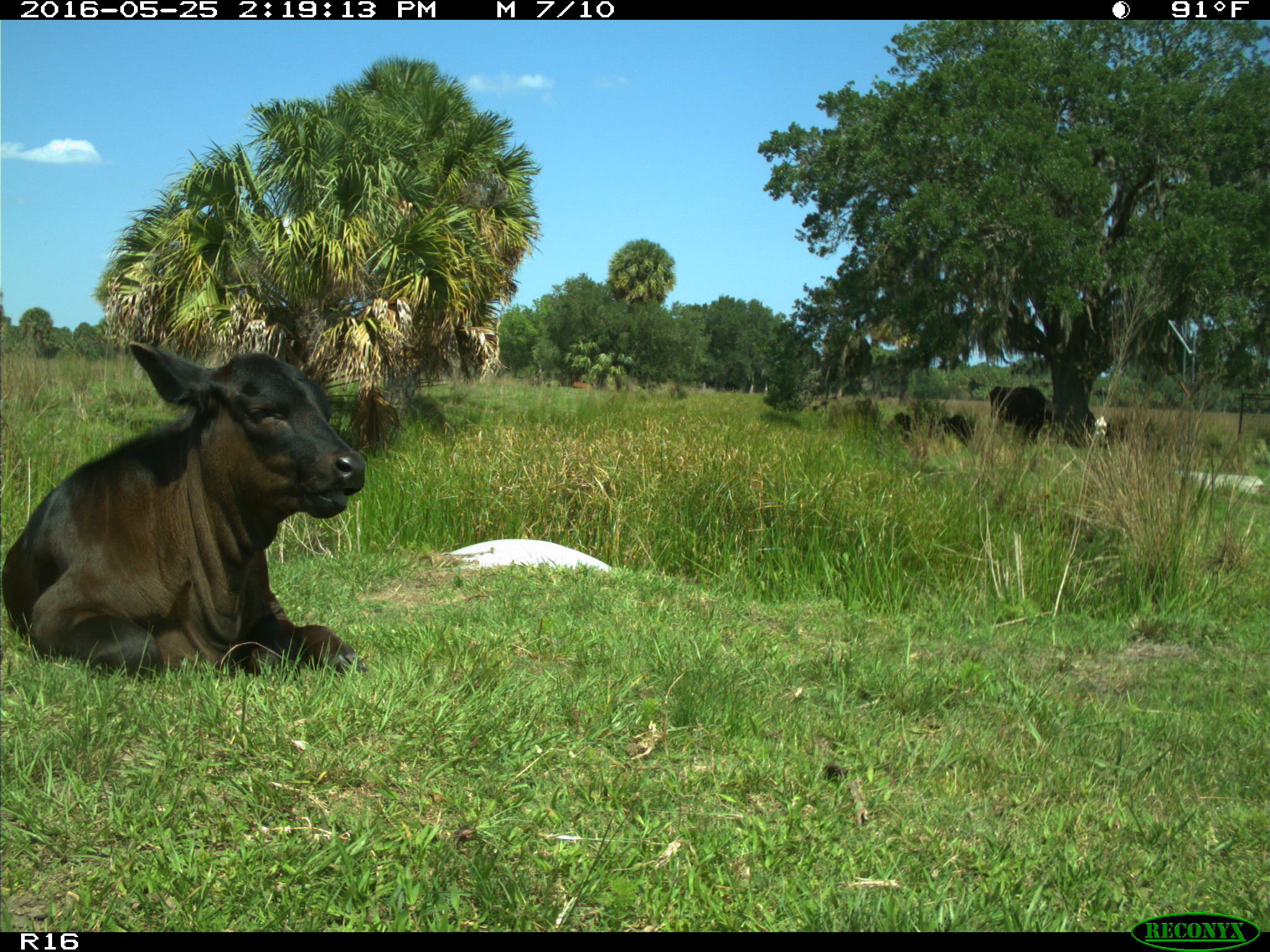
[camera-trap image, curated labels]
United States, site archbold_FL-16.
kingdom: Animalia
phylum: Chordata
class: Mammalia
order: Artiodactyla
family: Bovidae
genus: Bos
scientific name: Bos taurus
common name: domestic cow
Bos taurus (domestic cow).